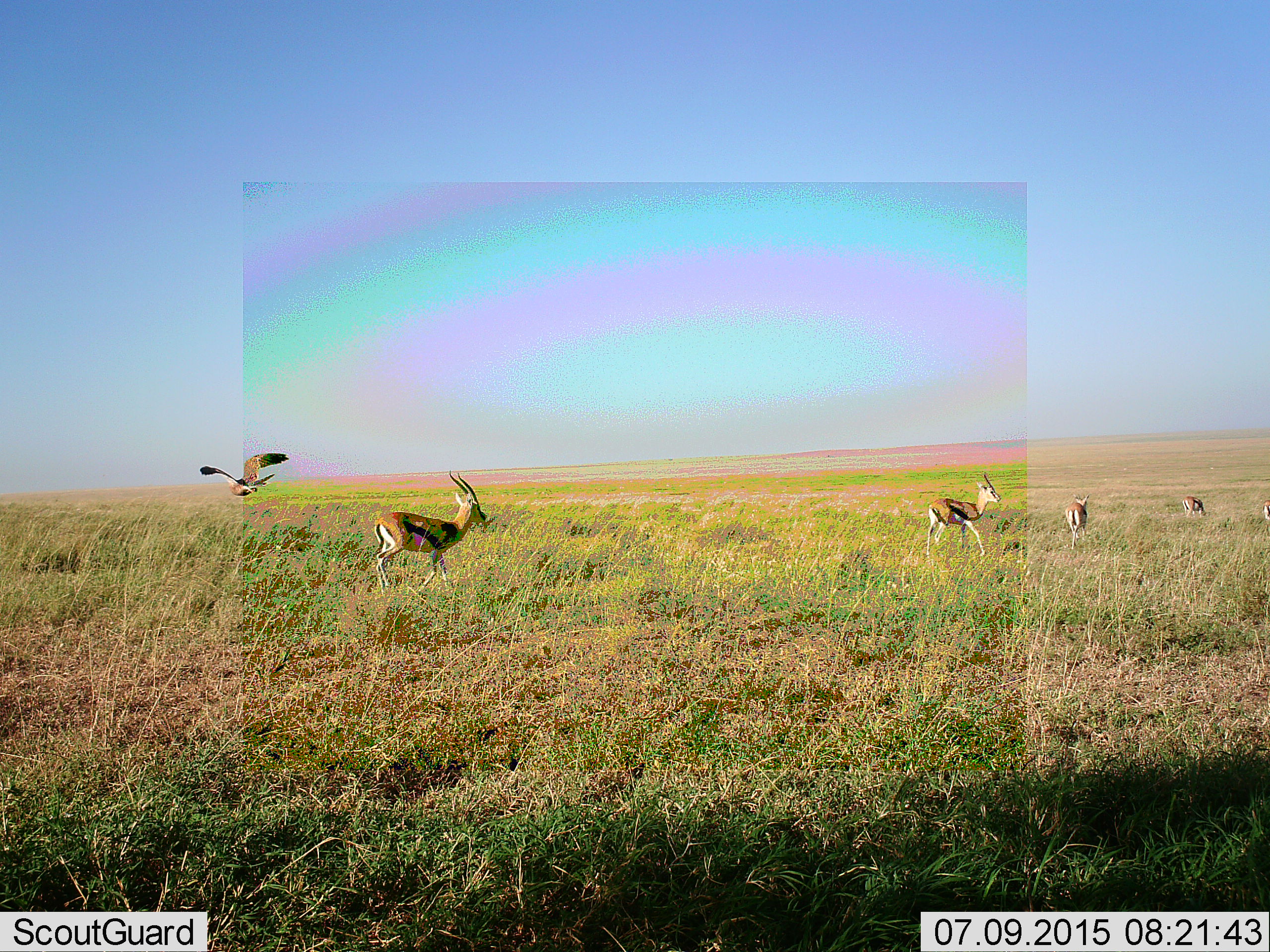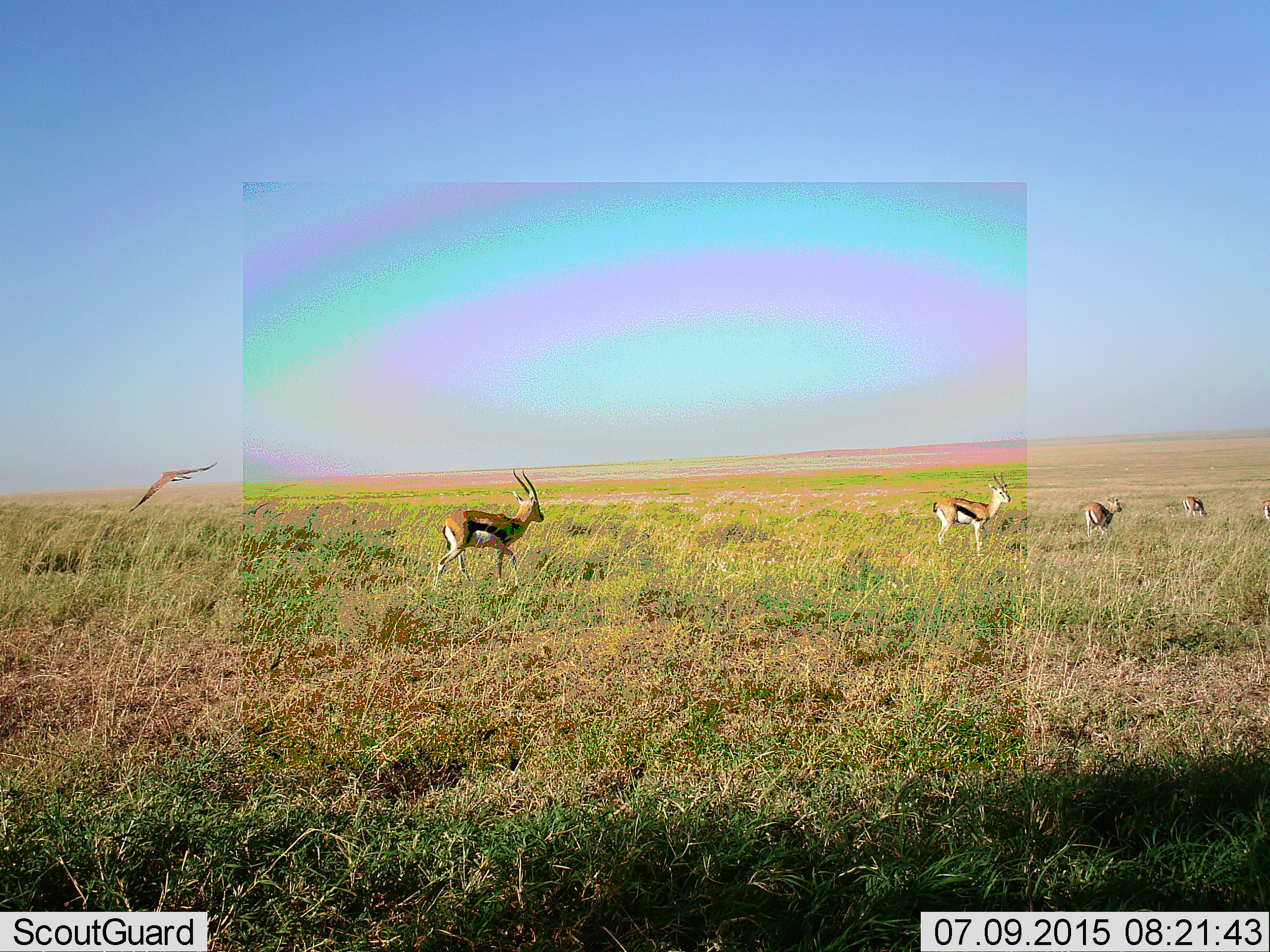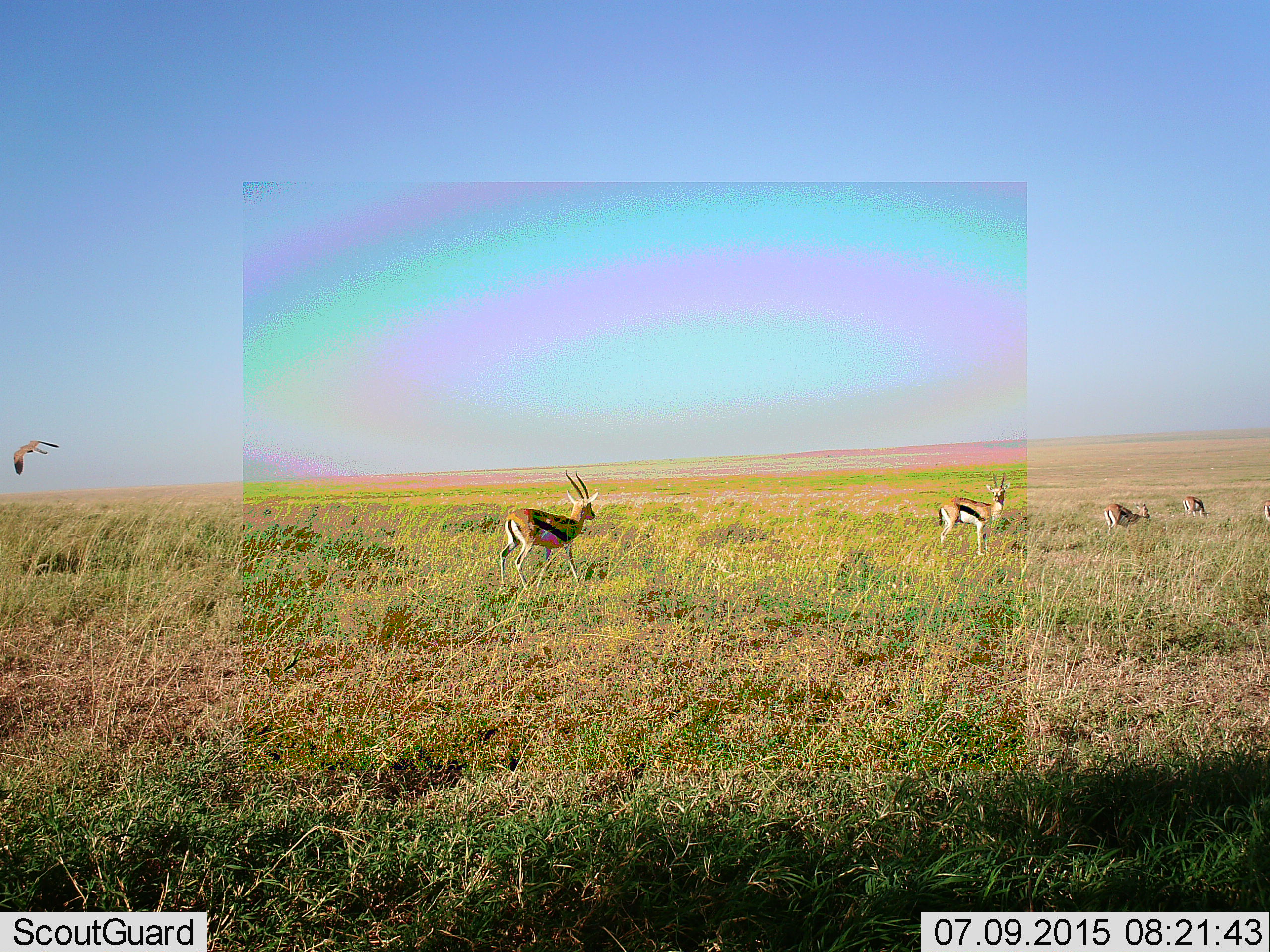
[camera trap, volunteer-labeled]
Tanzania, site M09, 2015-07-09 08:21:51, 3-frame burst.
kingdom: Animalia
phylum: Chordata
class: Aves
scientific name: Aves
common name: bird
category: otherbird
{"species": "otherbird (bird) (Aves)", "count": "1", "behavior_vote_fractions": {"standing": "0%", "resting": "0%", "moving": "100%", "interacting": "0%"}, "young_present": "0%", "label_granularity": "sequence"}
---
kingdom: Animalia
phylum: Chordata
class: Mammalia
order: Artiodactyla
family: Bovidae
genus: Eudorcas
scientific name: Eudorcas thomsonii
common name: thomson's gazelle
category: gazellethomsons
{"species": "gazellethomsons (thomson's gazelle) (Eudorcas thomsonii)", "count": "5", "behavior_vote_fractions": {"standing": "67%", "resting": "0%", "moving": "67%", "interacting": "0%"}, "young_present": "0%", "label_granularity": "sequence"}